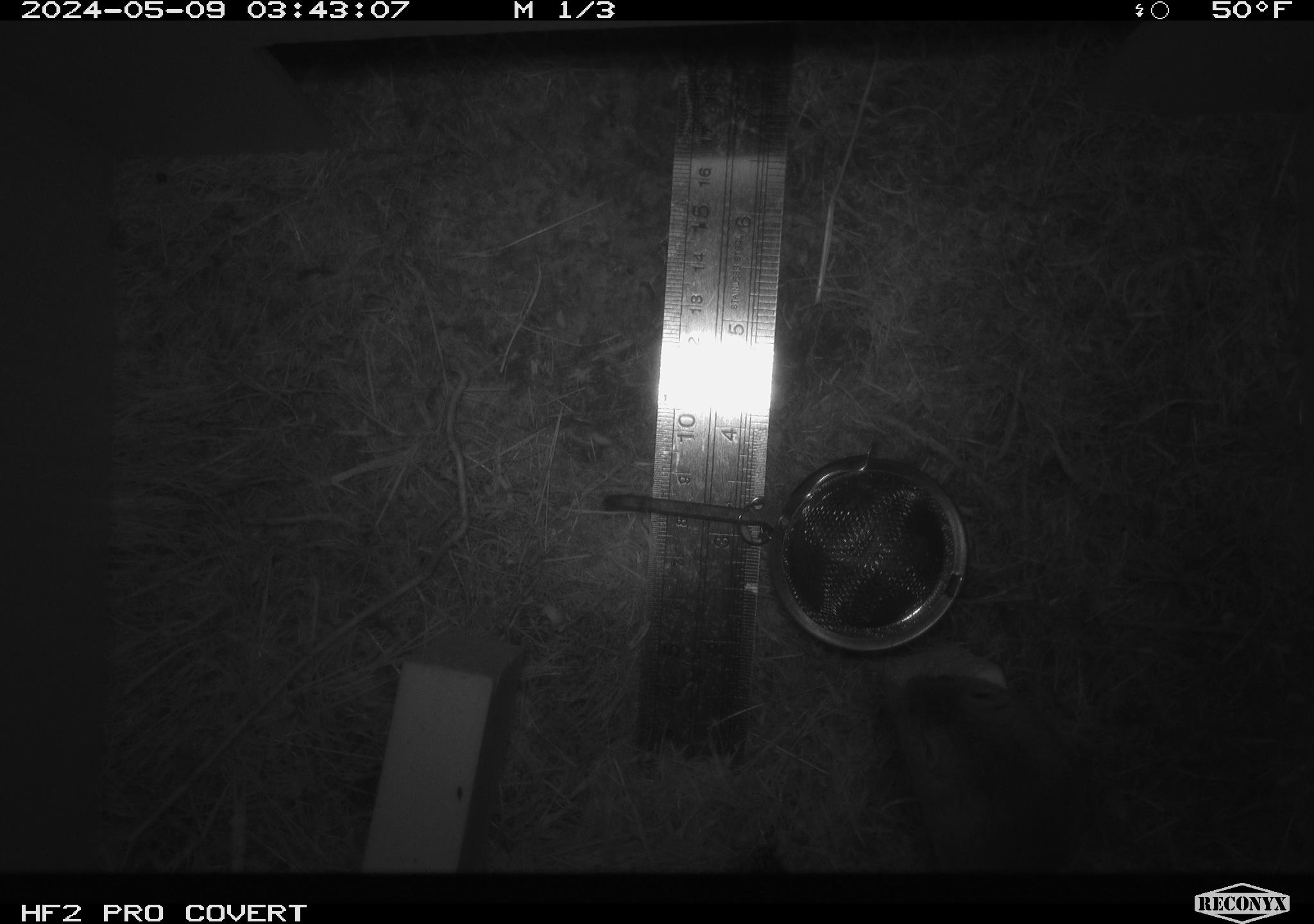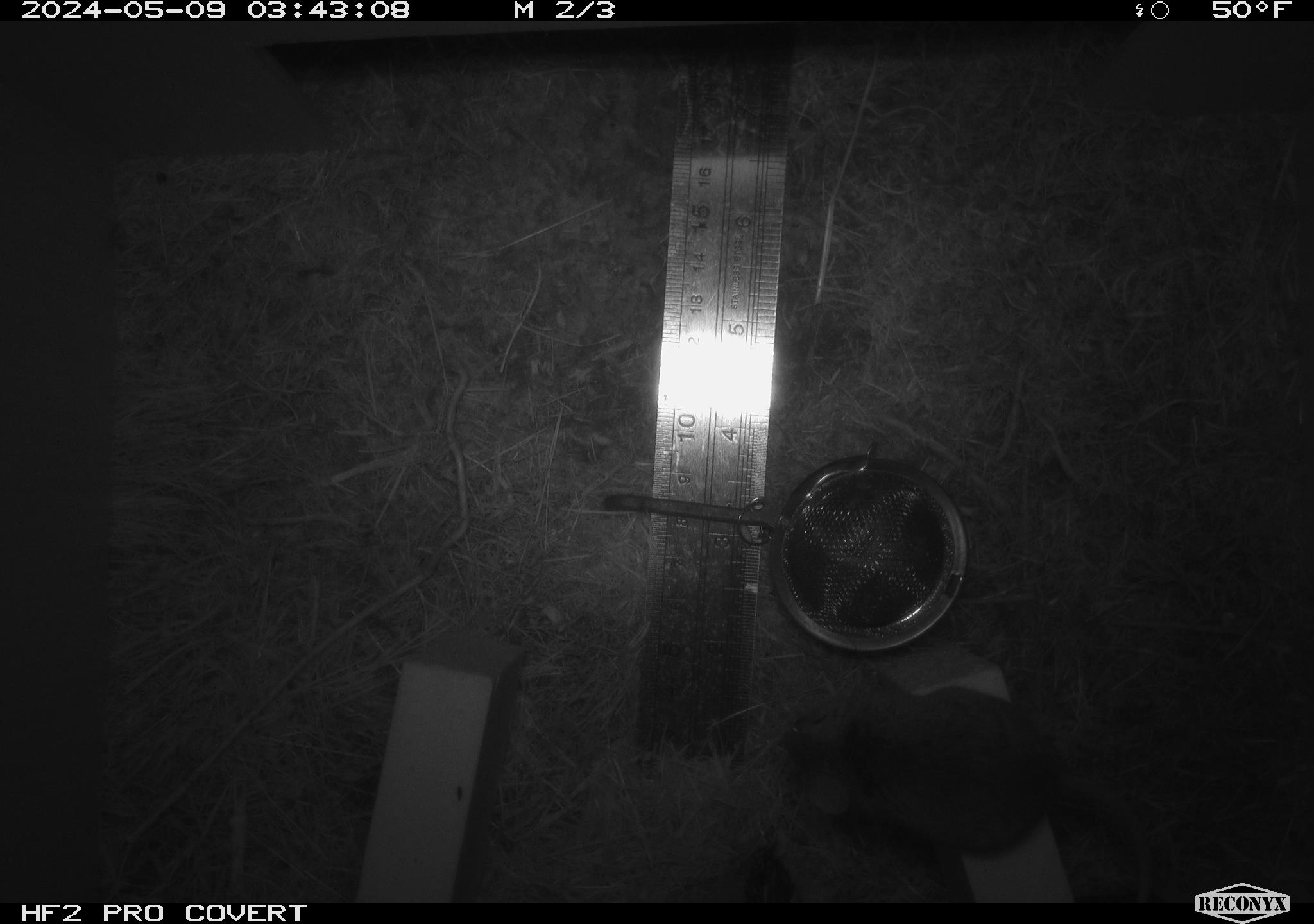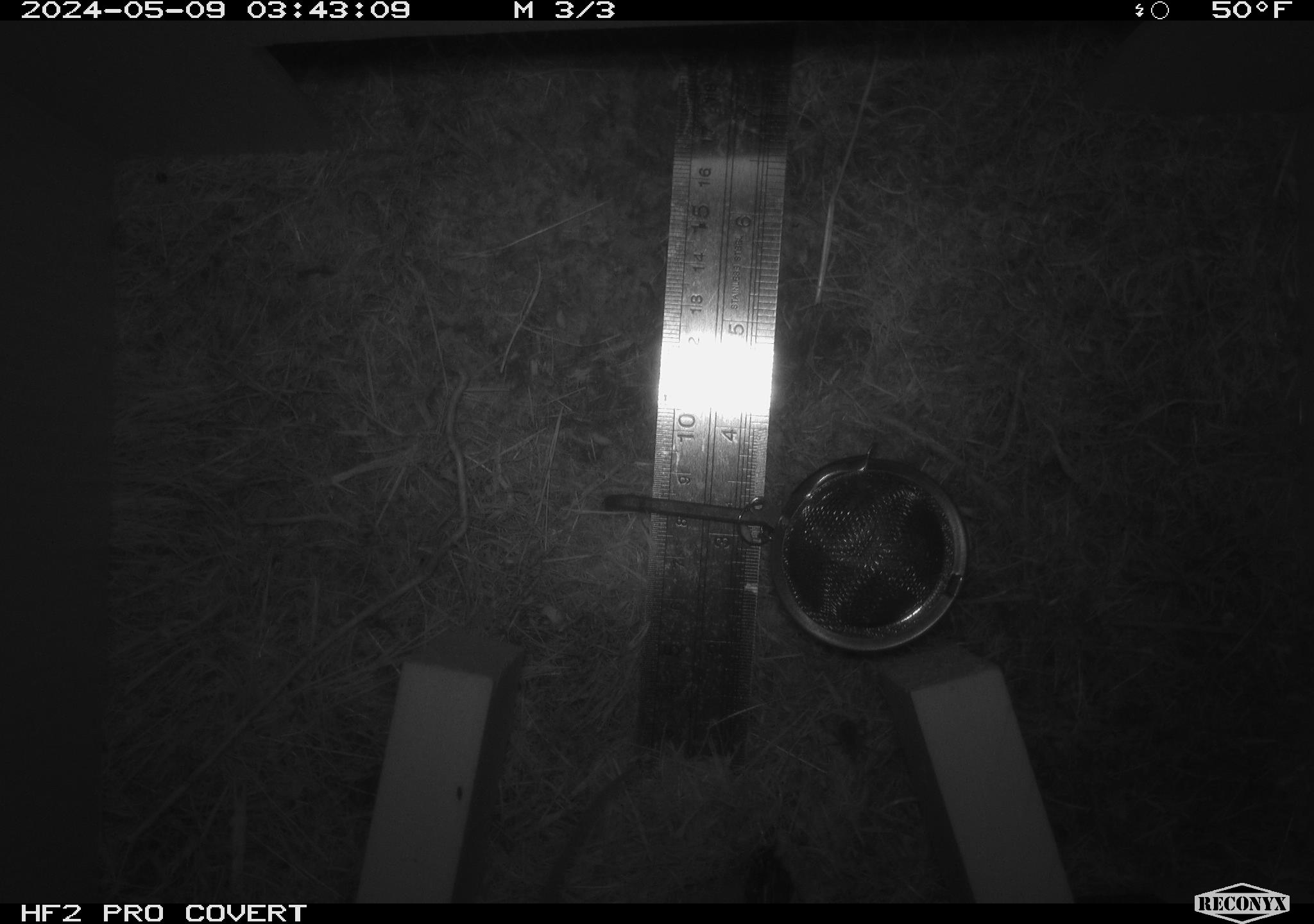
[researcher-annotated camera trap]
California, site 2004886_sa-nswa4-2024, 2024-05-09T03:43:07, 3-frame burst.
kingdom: Animalia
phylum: Chordata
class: Mammalia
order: Rodentia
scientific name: Rodentia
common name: mouse species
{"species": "mouse species (Rodentia)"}